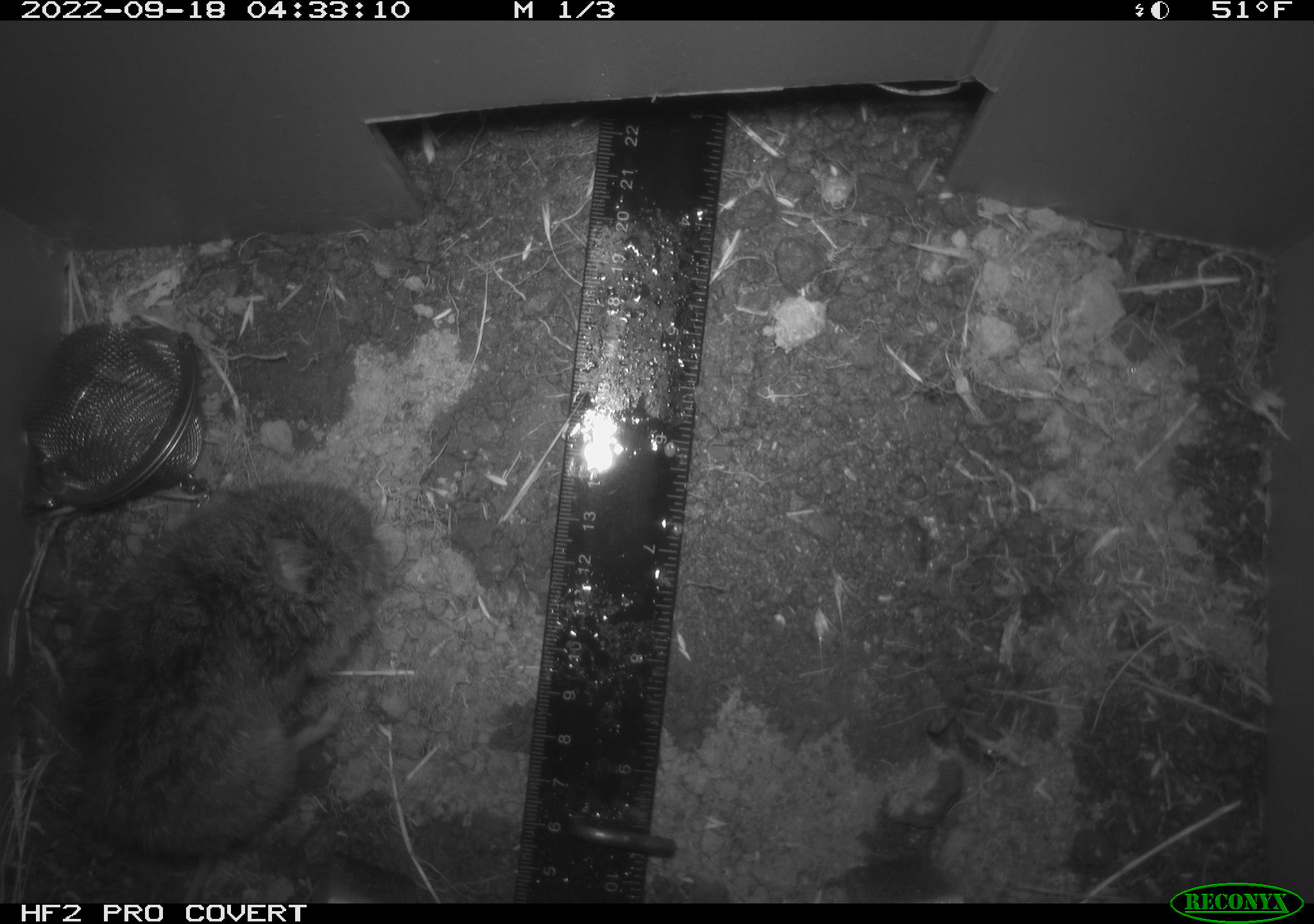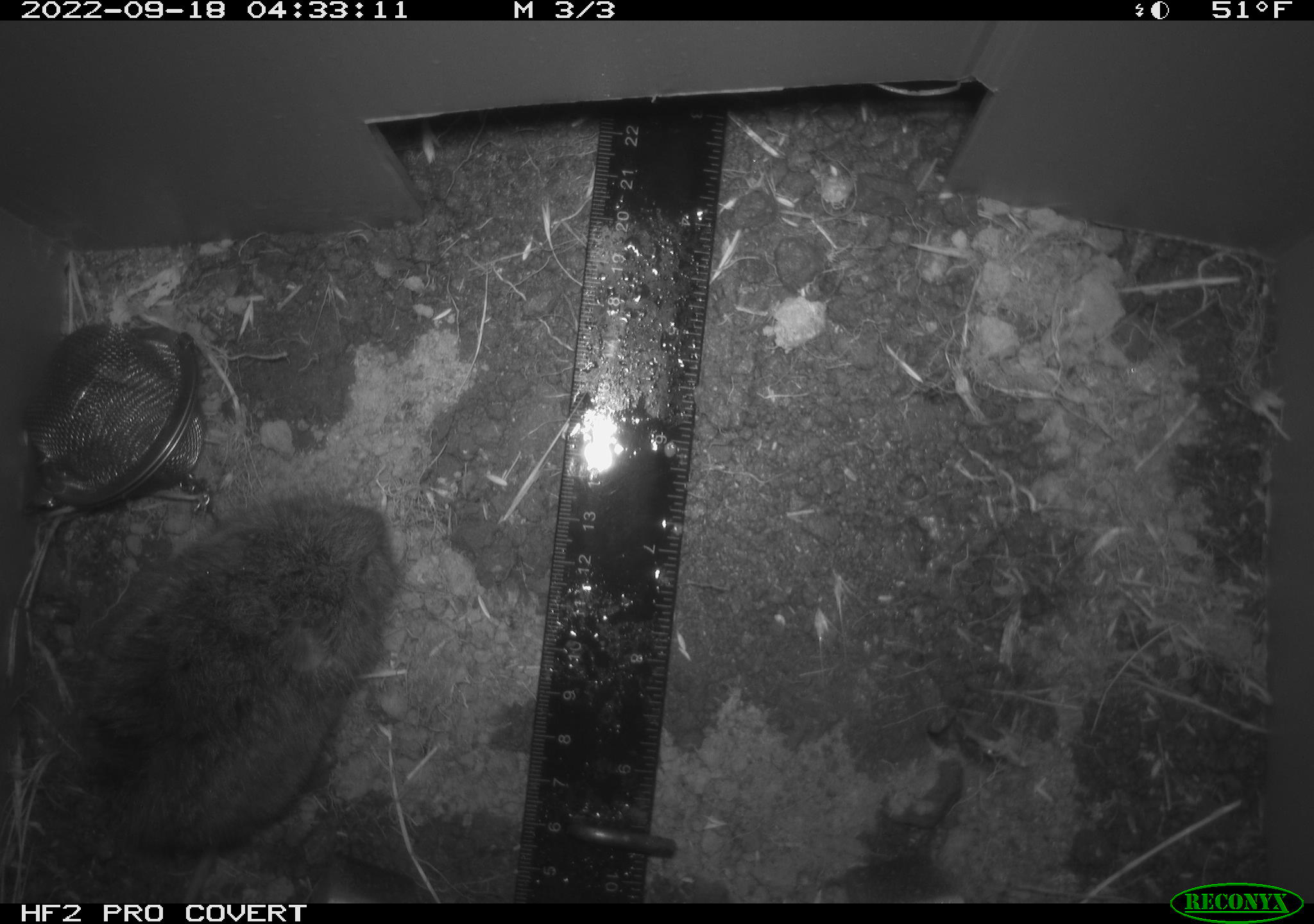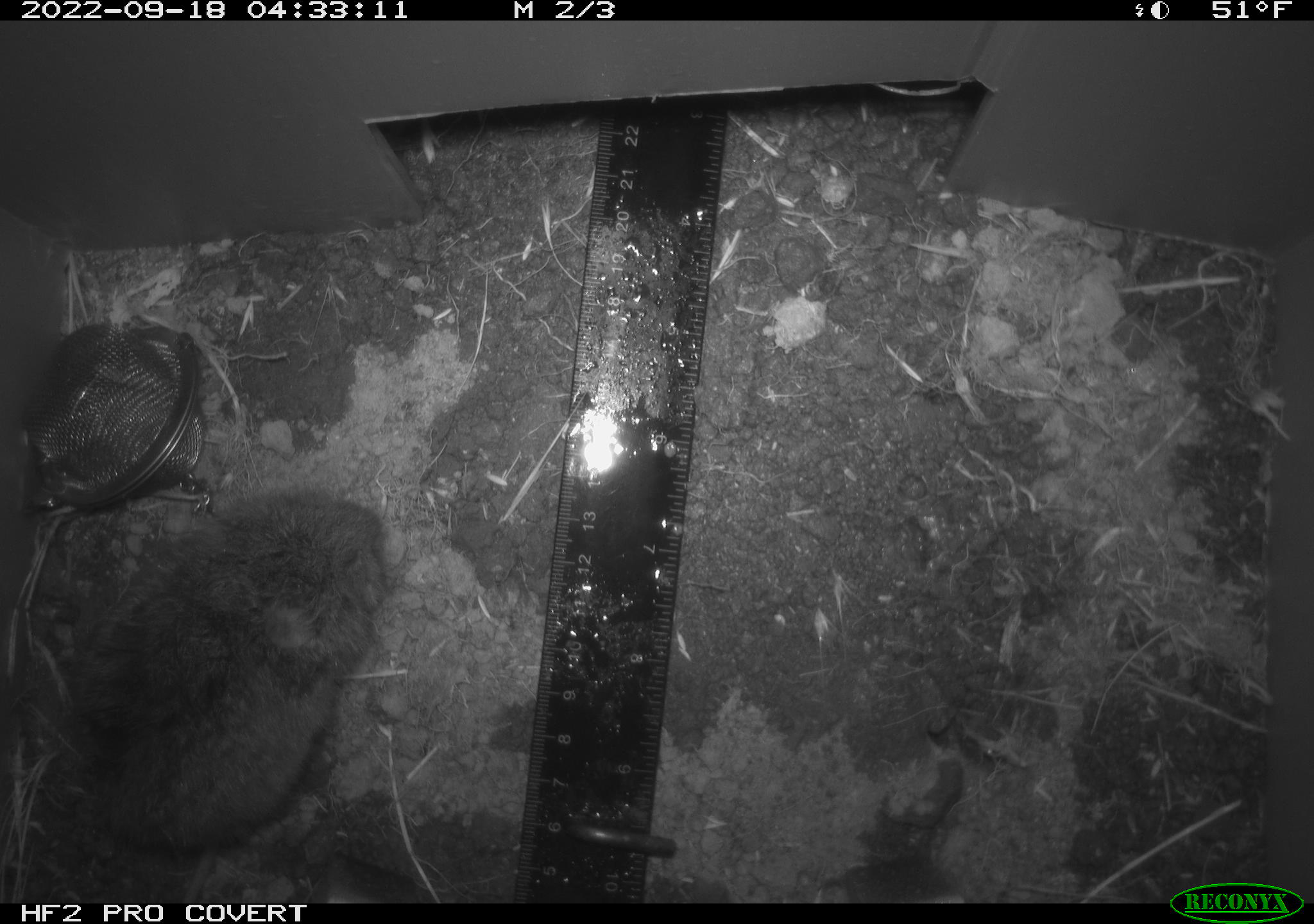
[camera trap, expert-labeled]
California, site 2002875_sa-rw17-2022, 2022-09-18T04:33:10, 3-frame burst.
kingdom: Animalia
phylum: Chordata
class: Mammalia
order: Rodentia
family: Cricetidae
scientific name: Arvicolinae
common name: voles, lemmings, and muskrats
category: arvicolinae subfamily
Arvicolinae subfamily (voles, lemmings, and muskrats) (Arvicolinae).